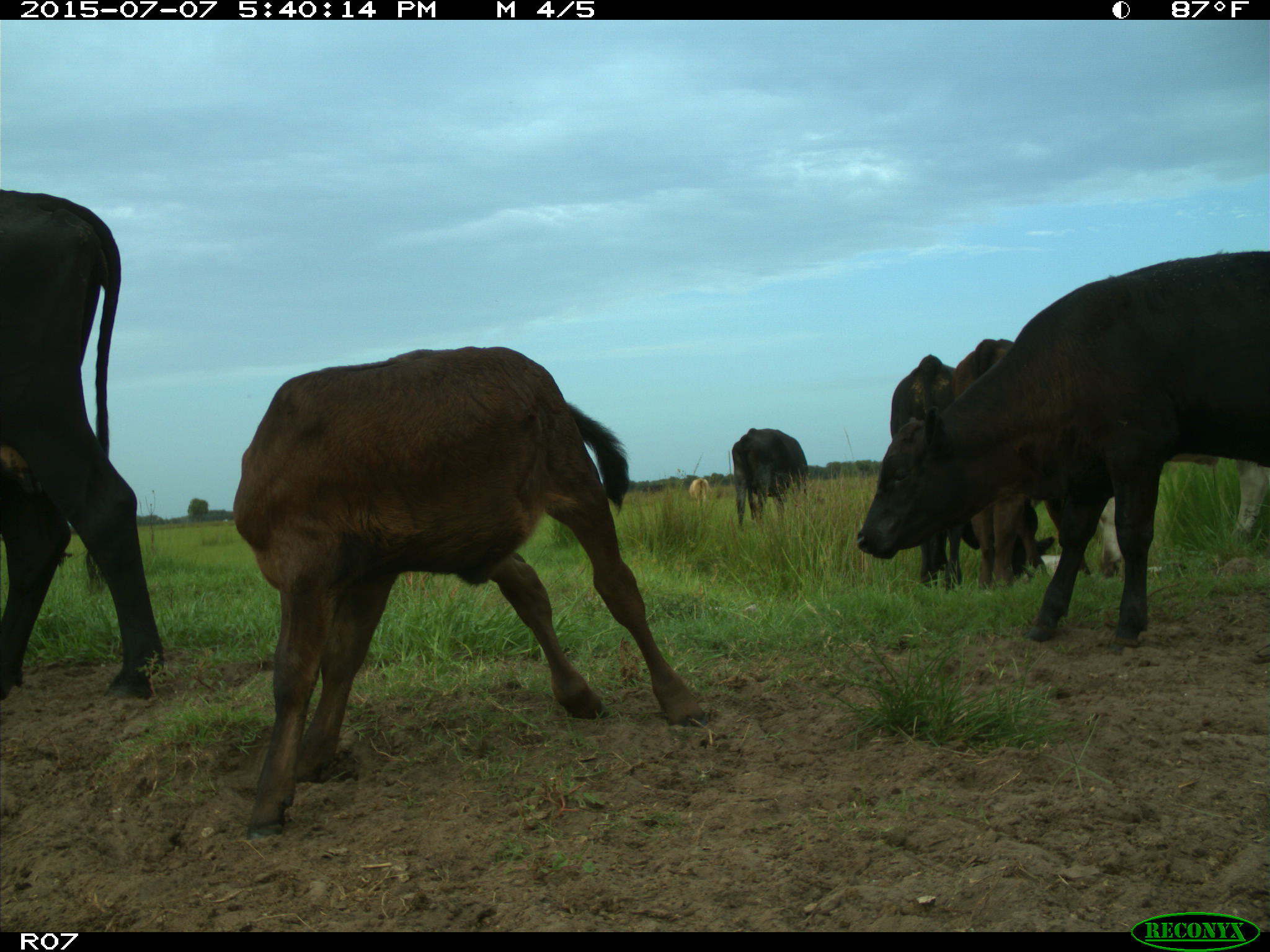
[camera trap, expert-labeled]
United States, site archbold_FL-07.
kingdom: Animalia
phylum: Chordata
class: Mammalia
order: Artiodactyla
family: Bovidae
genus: Bos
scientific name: Bos taurus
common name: domestic cow